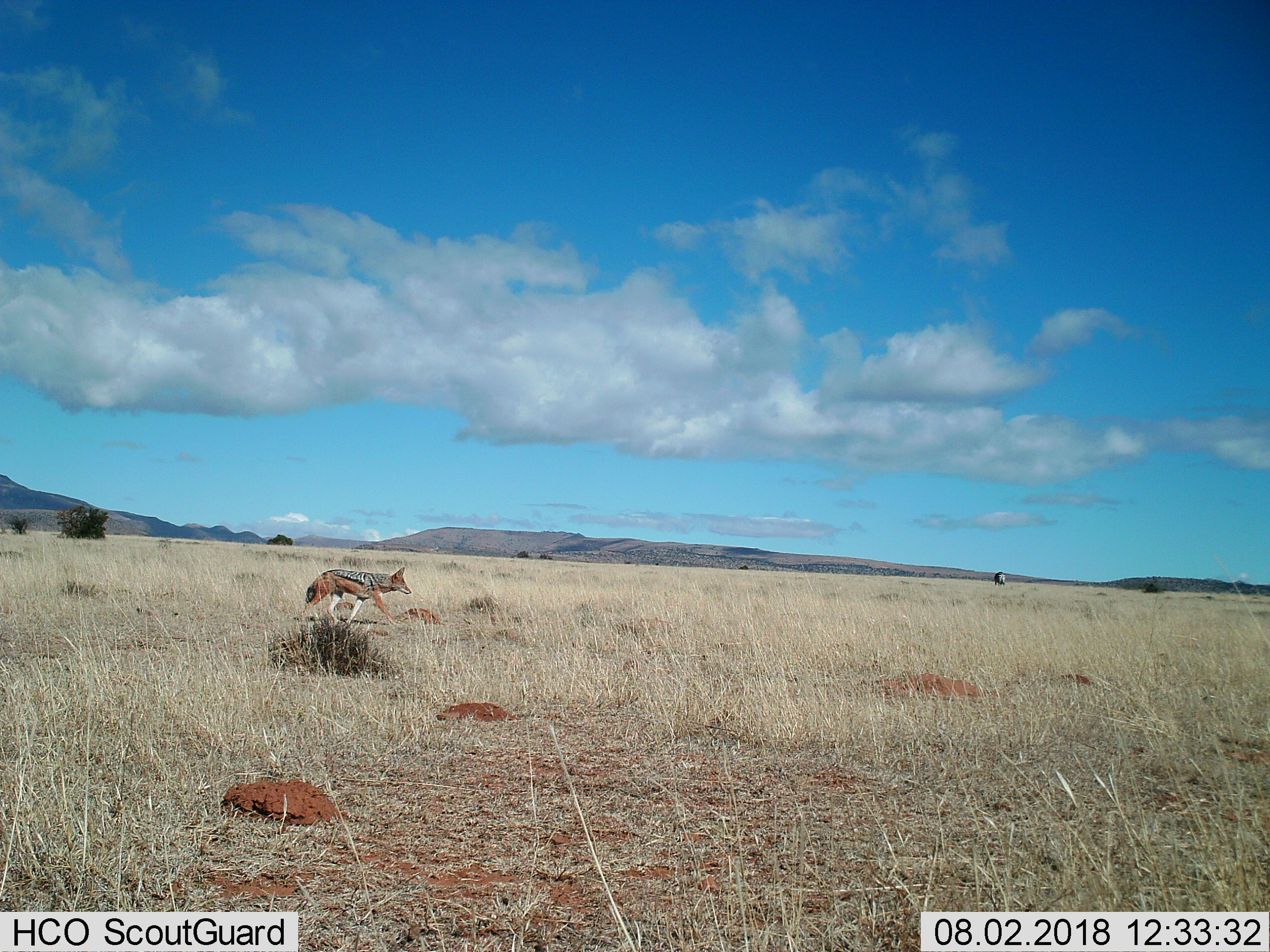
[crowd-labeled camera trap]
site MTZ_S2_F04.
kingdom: Animalia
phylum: Chordata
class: Mammalia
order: Carnivora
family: Canidae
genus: Lupulella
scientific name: Lupulella mesomelas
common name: black-backed jackal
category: jackalblackbacked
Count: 1.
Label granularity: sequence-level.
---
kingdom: Animalia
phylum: Chordata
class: Mammalia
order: Perissodactyla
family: Equidae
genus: Equus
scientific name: Equus zebra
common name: mountain zebra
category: zebramountain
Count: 1.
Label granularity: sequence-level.